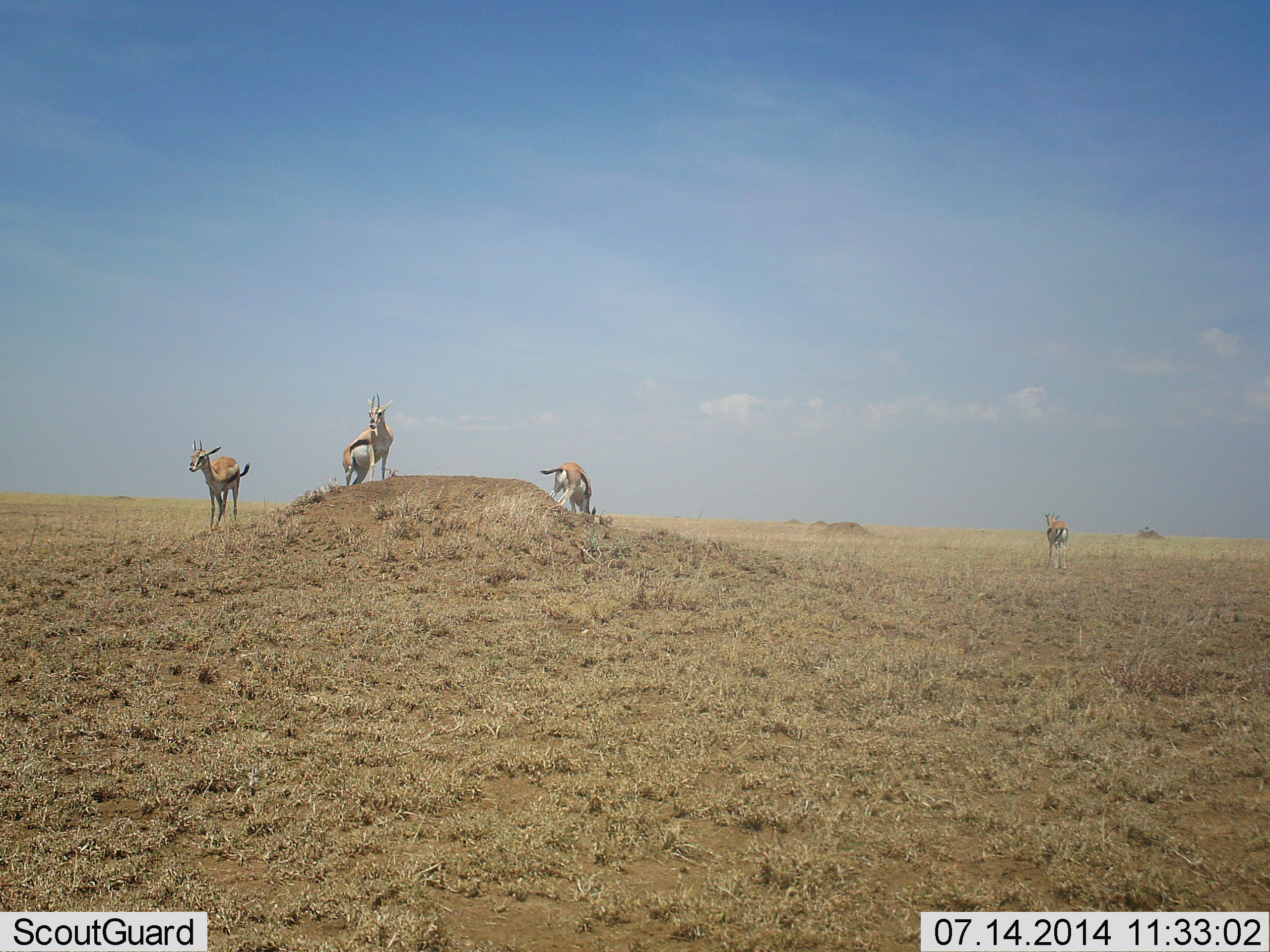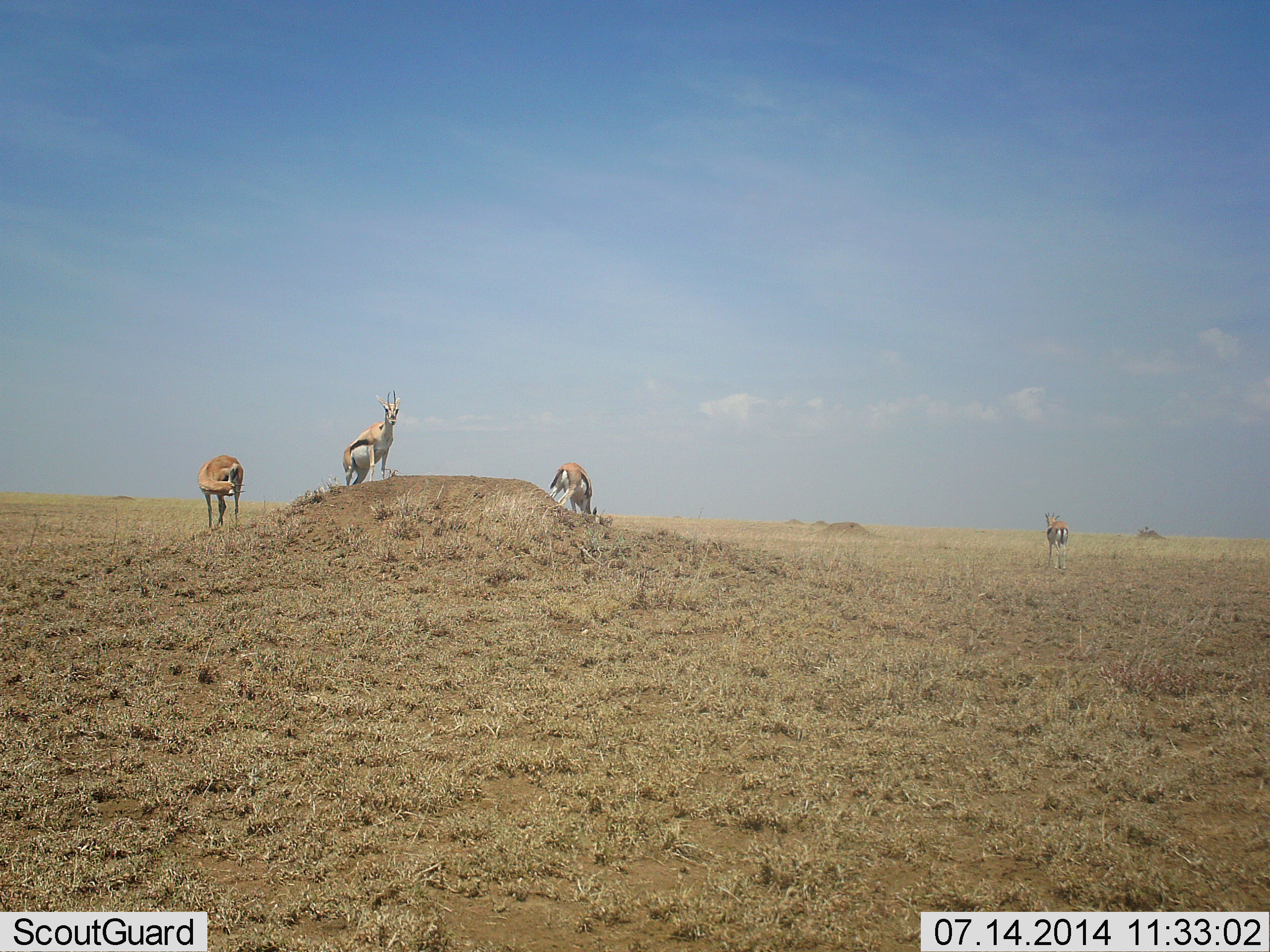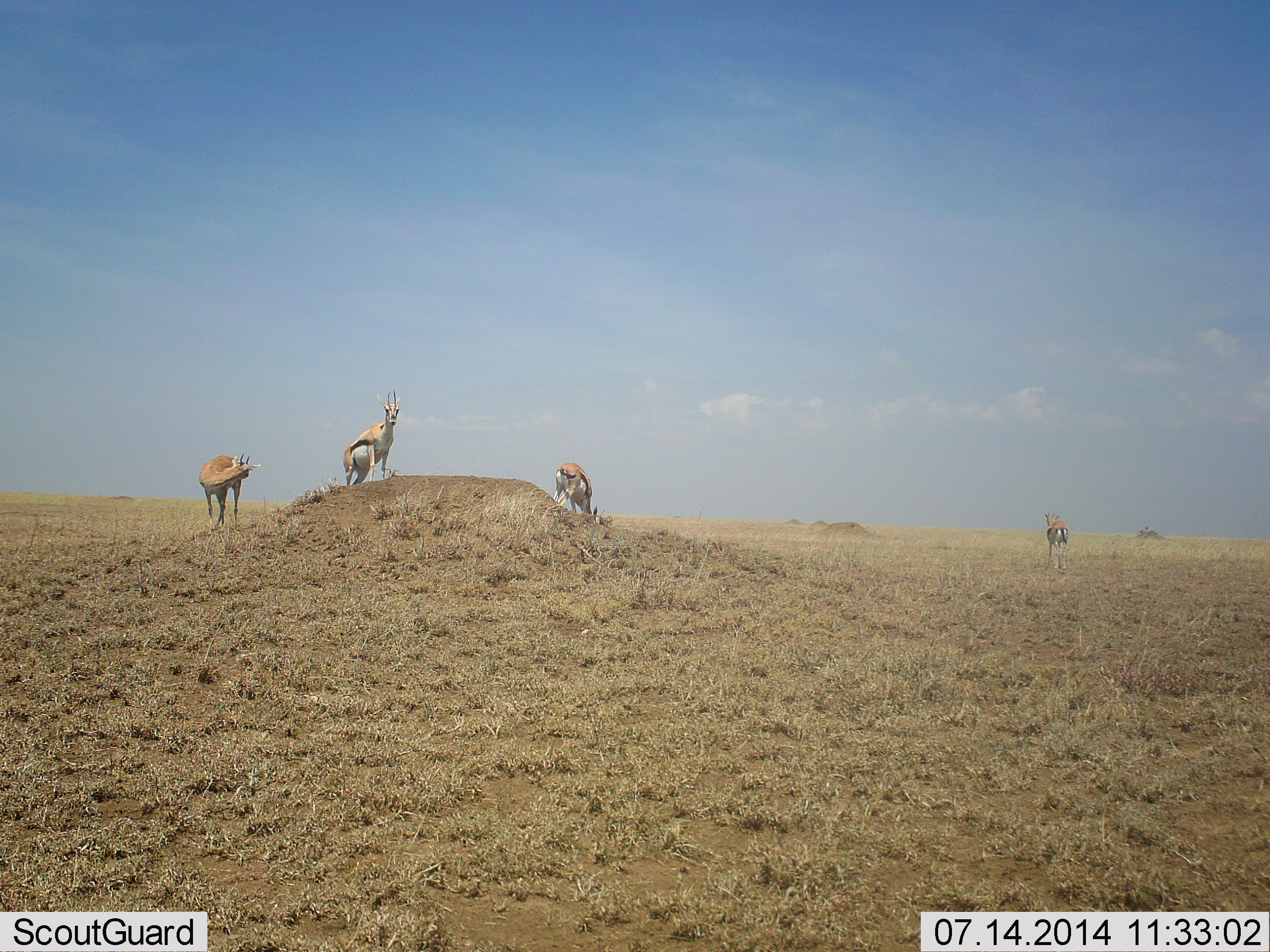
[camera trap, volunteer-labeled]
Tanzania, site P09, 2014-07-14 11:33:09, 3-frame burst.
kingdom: Animalia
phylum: Chordata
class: Mammalia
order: Artiodactyla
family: Bovidae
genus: Eudorcas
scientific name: Eudorcas thomsonii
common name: thomson's gazelle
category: gazellethomsons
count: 4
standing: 100%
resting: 0%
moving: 10%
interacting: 0%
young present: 0%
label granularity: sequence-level